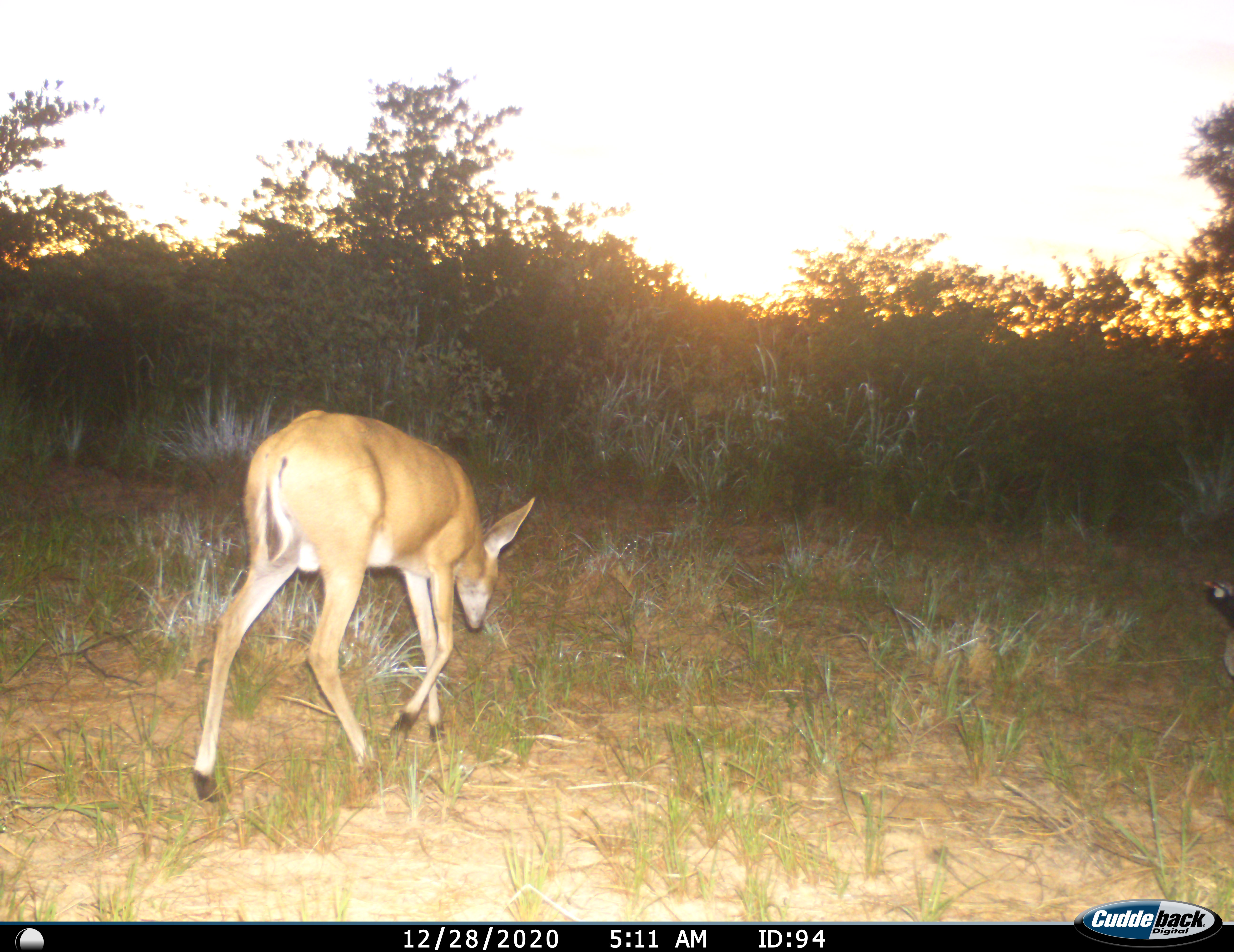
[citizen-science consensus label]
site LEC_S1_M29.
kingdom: Animalia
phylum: Chordata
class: Mammalia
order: Artiodactyla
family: Bovidae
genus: Sylvicapra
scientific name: Sylvicapra grimmia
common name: common duiker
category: duikercommongrey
Duikercommongrey (common duiker) (Sylvicapra grimmia), count 1. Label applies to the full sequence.